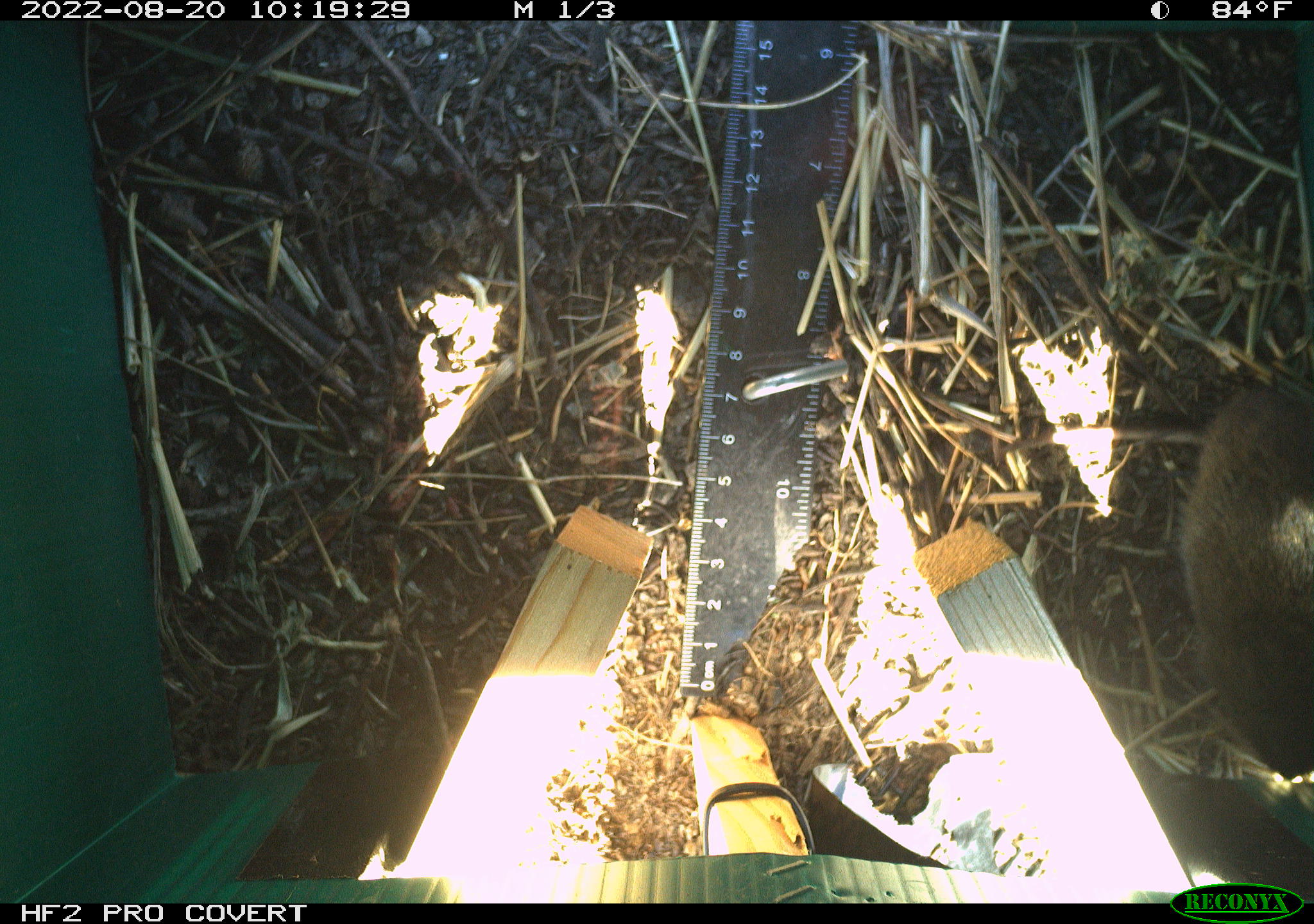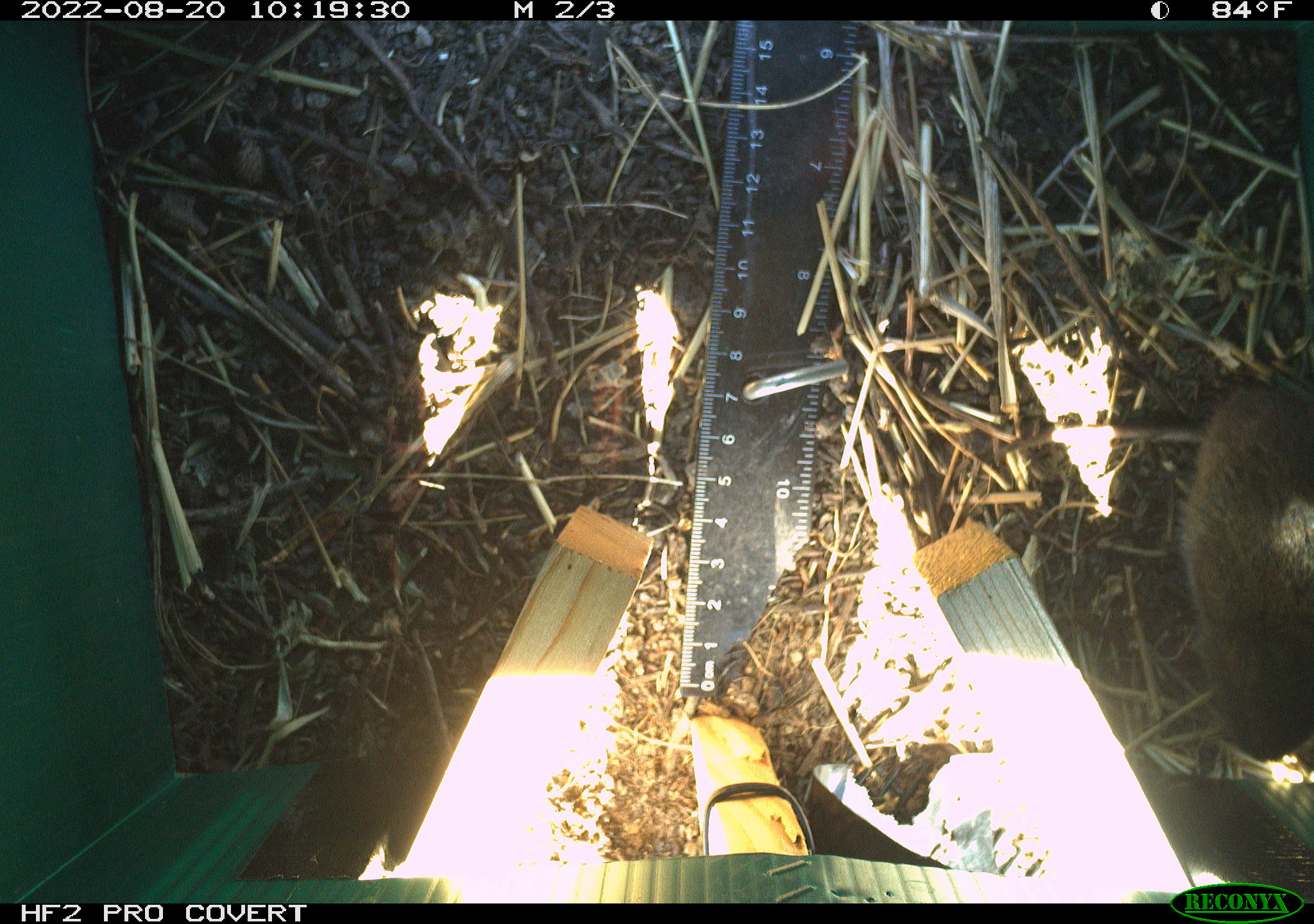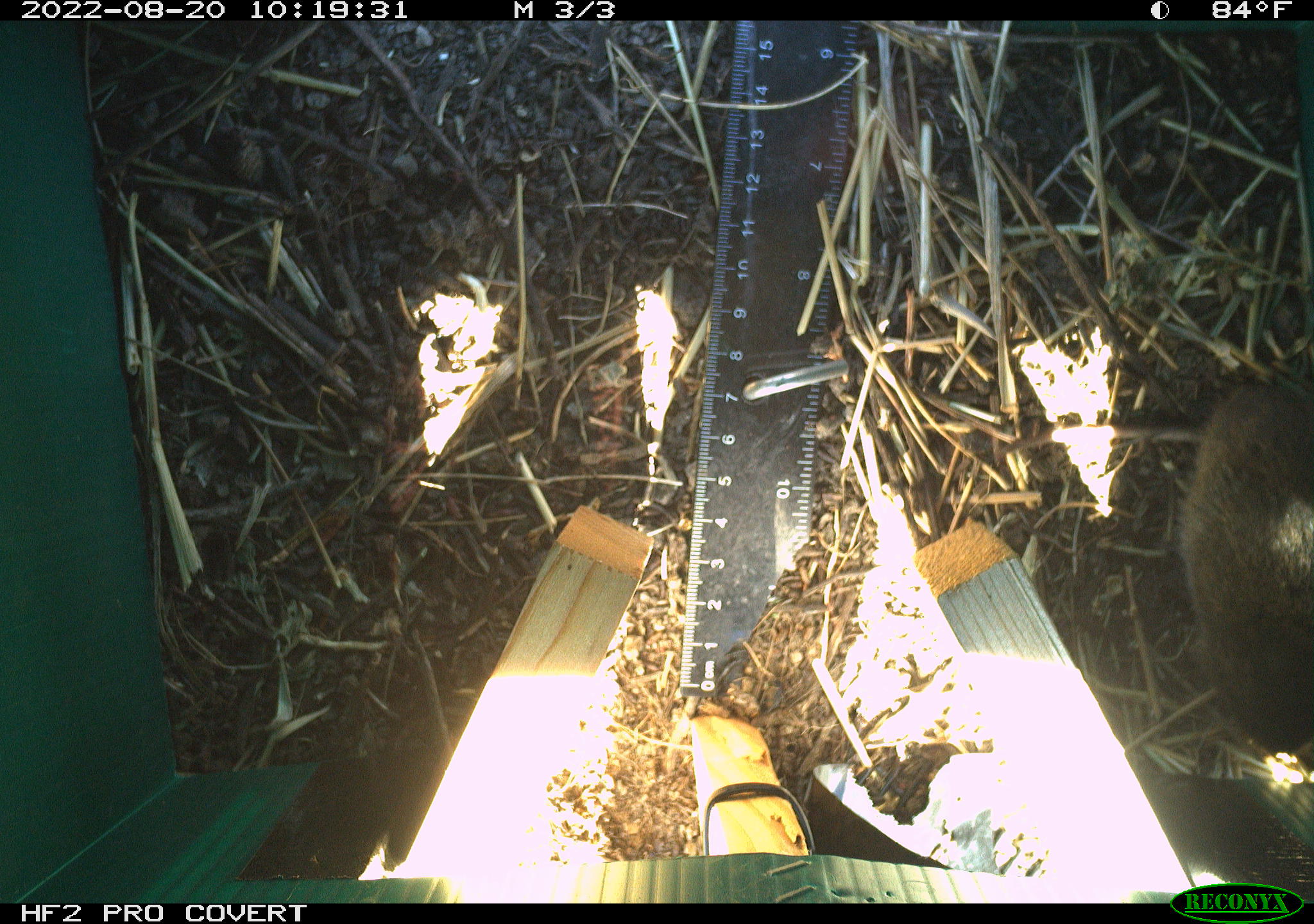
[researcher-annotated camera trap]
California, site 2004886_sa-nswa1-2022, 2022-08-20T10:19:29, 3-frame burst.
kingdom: Animalia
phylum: Chordata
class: Mammalia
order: Rodentia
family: Cricetidae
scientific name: Cricetidae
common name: hamsters, voles, lemmings, and allies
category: cricetidae family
Cricetidae family (hamsters, voles, lemmings, and allies) (Cricetidae).